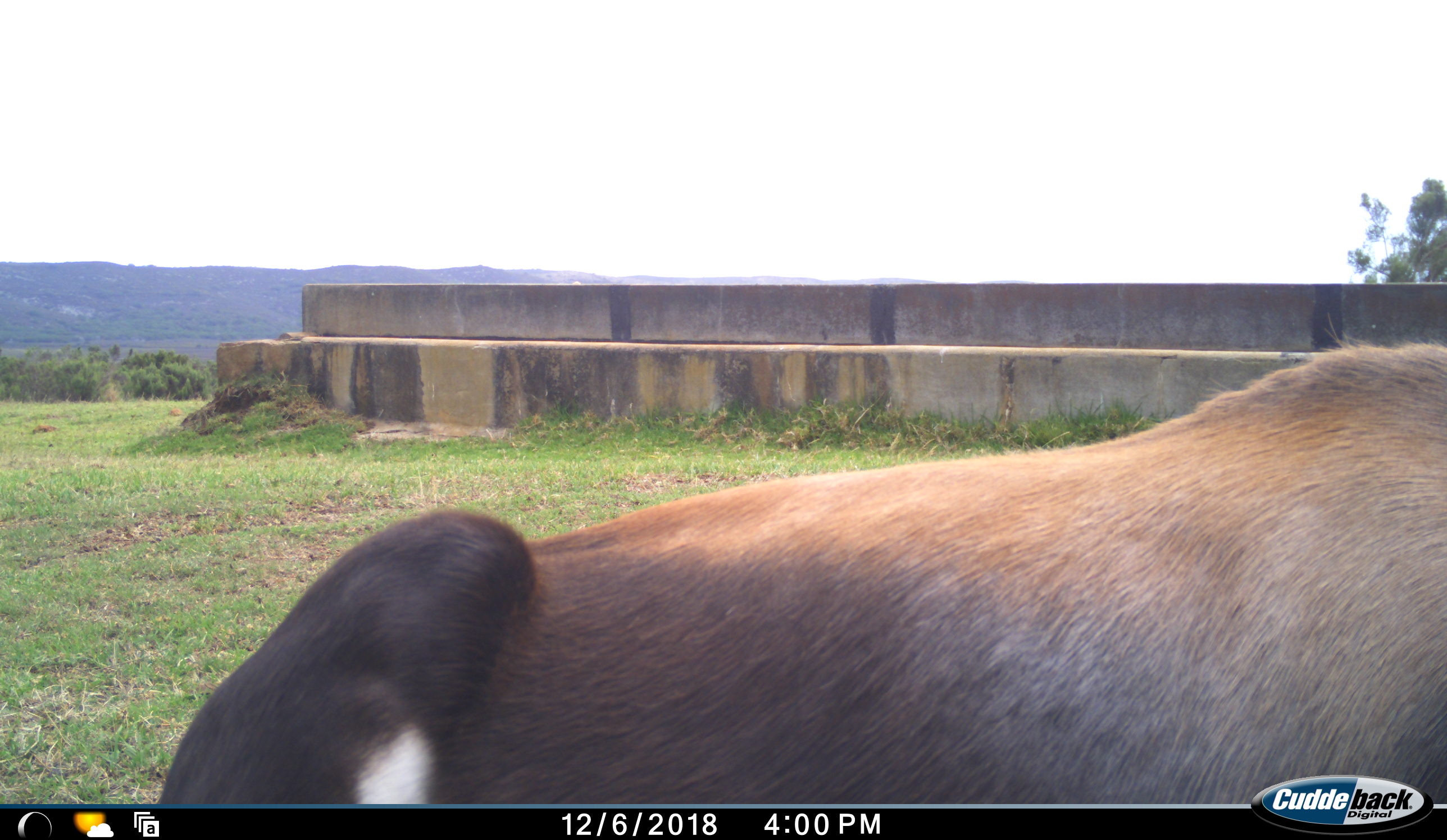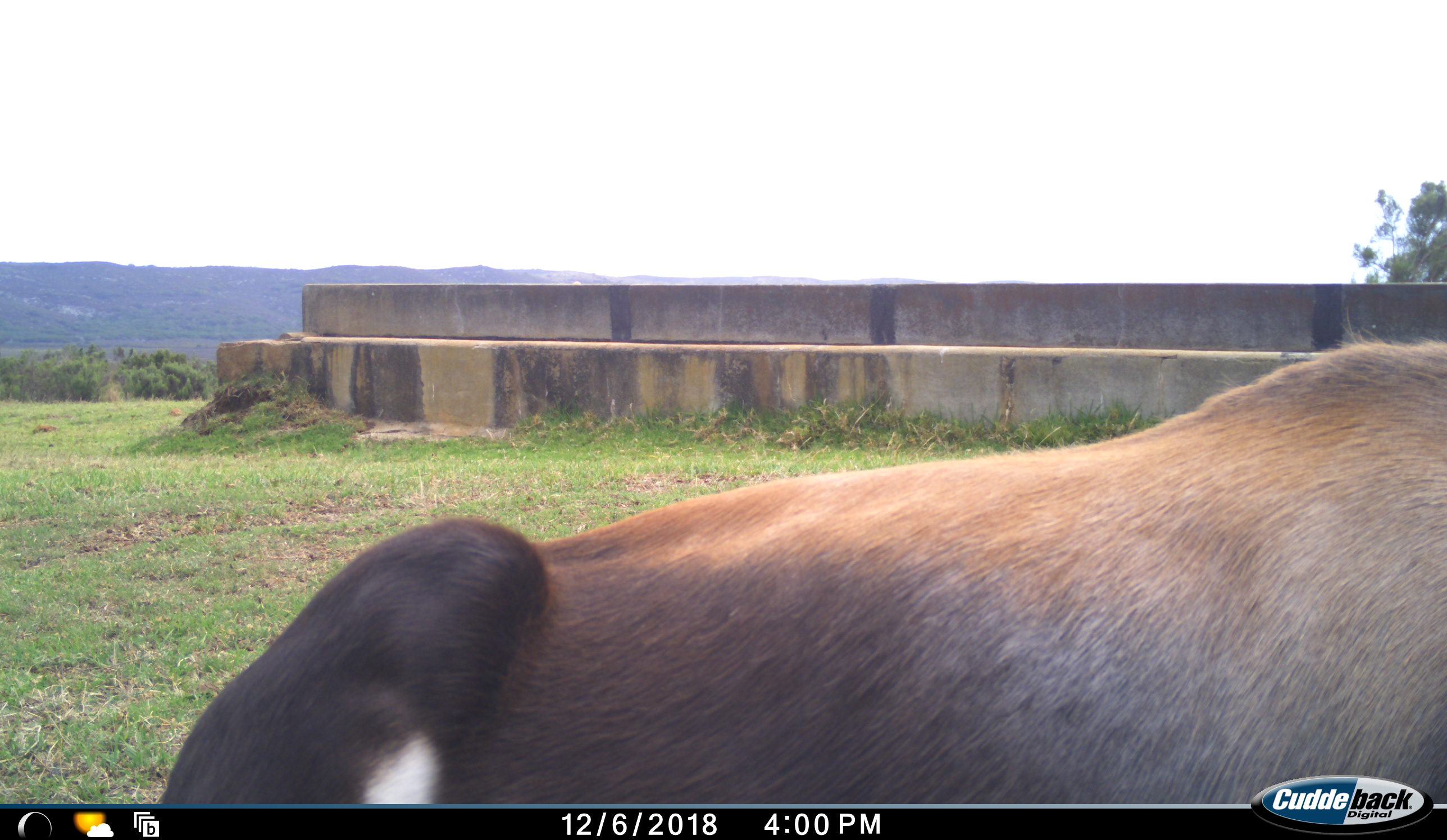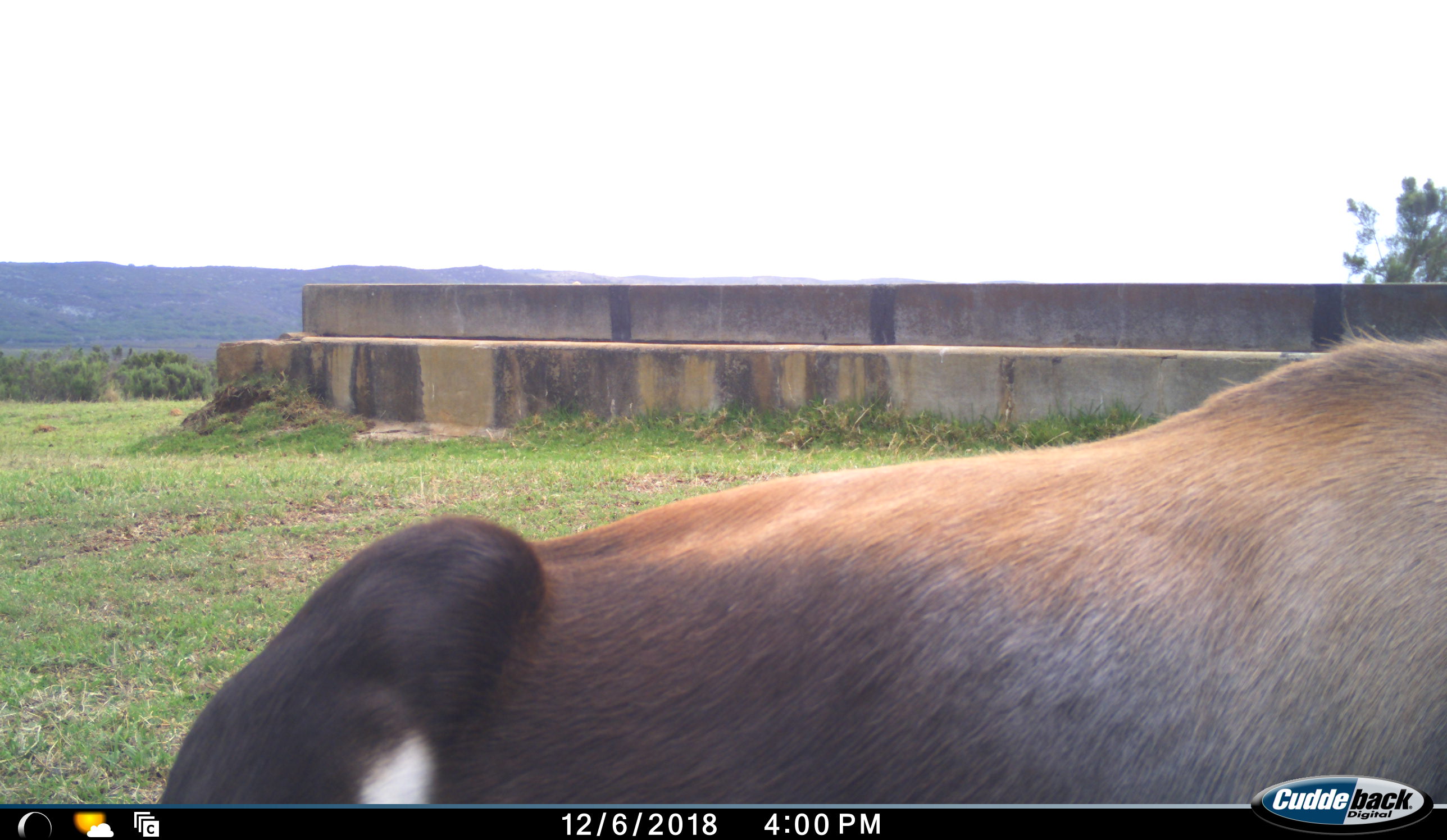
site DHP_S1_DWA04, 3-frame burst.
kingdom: Animalia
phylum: Chordata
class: Mammalia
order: Artiodactyla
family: Bovidae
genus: Damaliscus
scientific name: Damaliscus pygargus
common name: bontebok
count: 1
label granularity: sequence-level